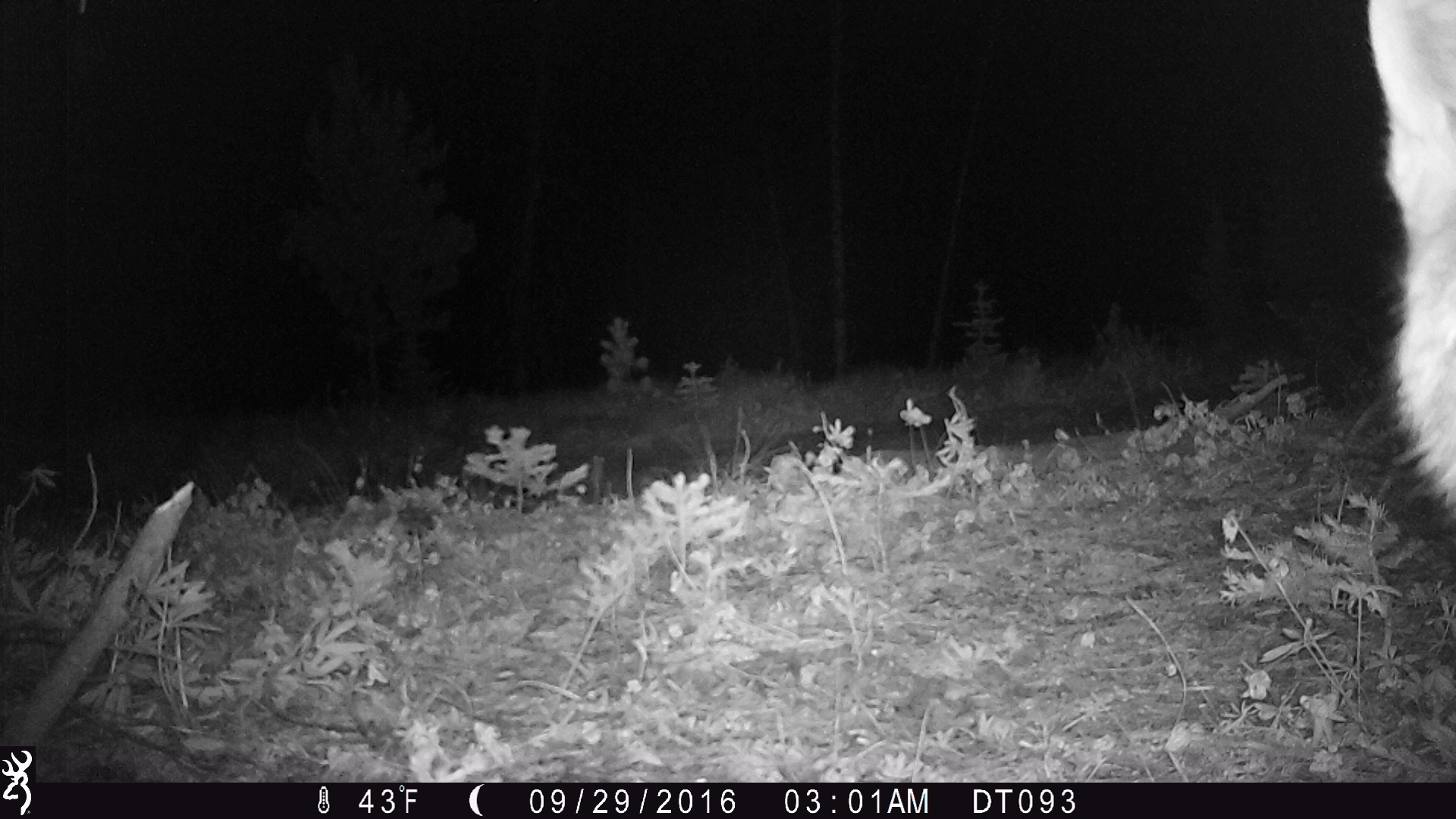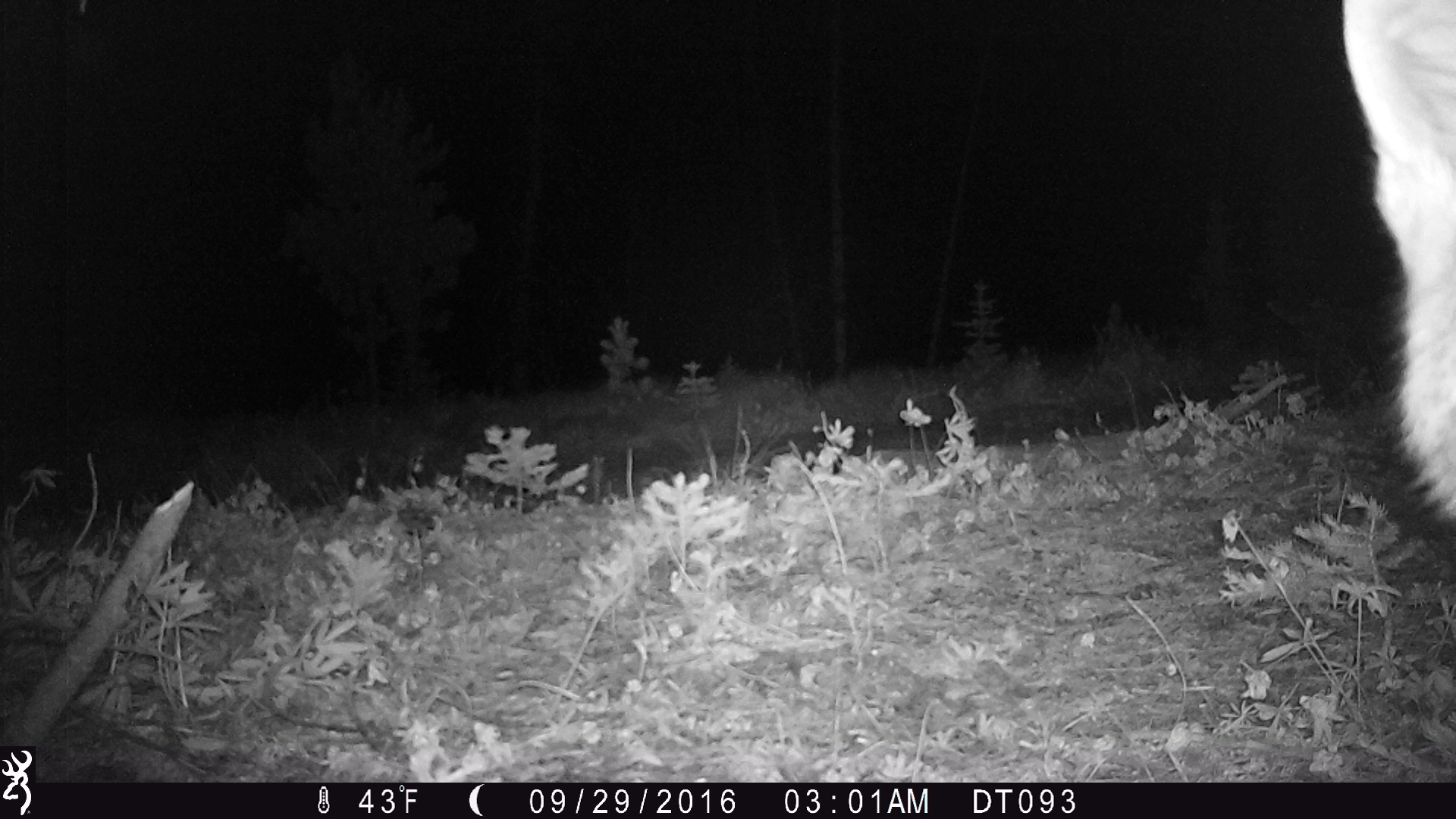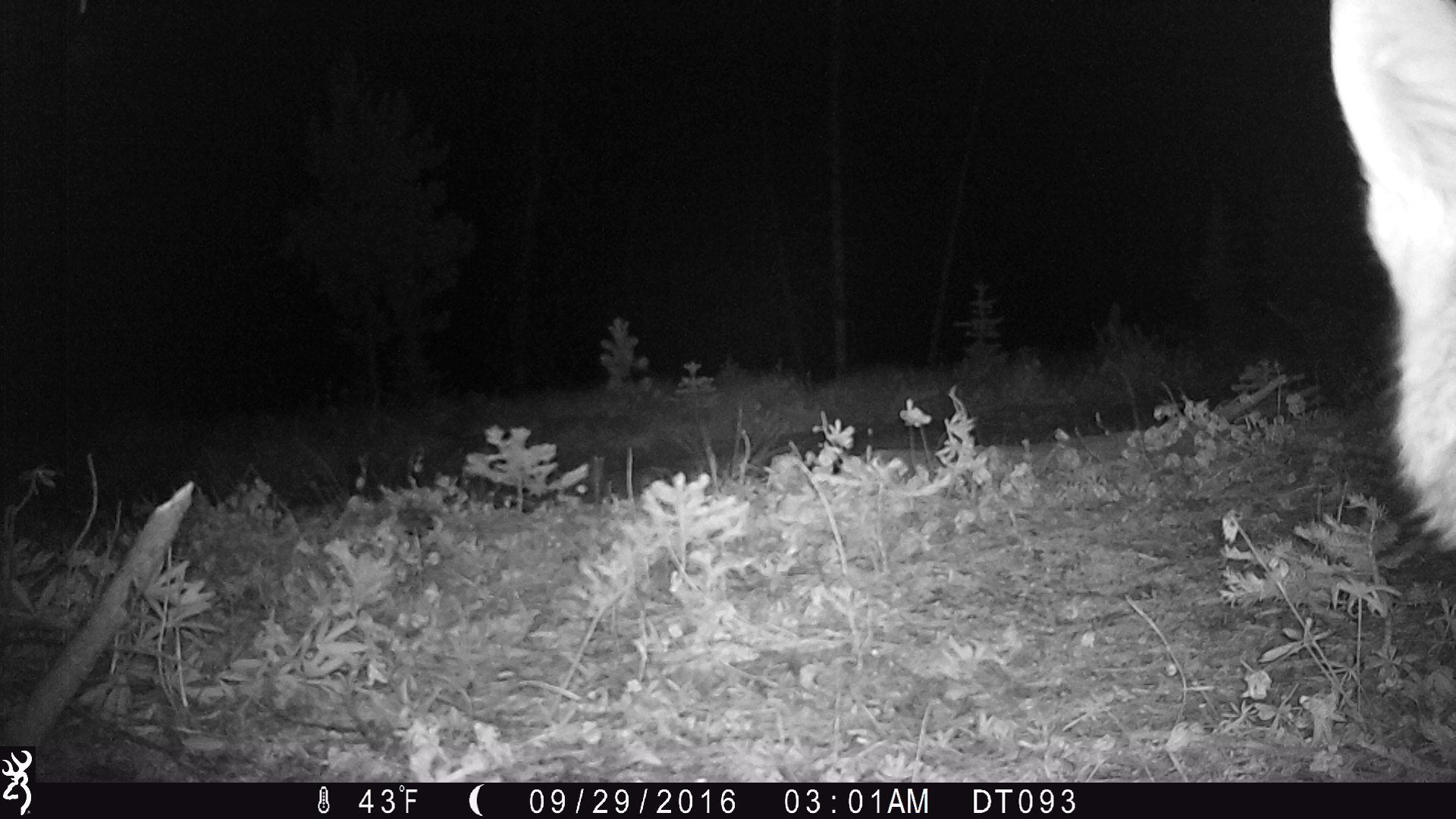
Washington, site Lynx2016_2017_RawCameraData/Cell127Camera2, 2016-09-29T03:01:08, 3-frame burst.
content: unidentified animal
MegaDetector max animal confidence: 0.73